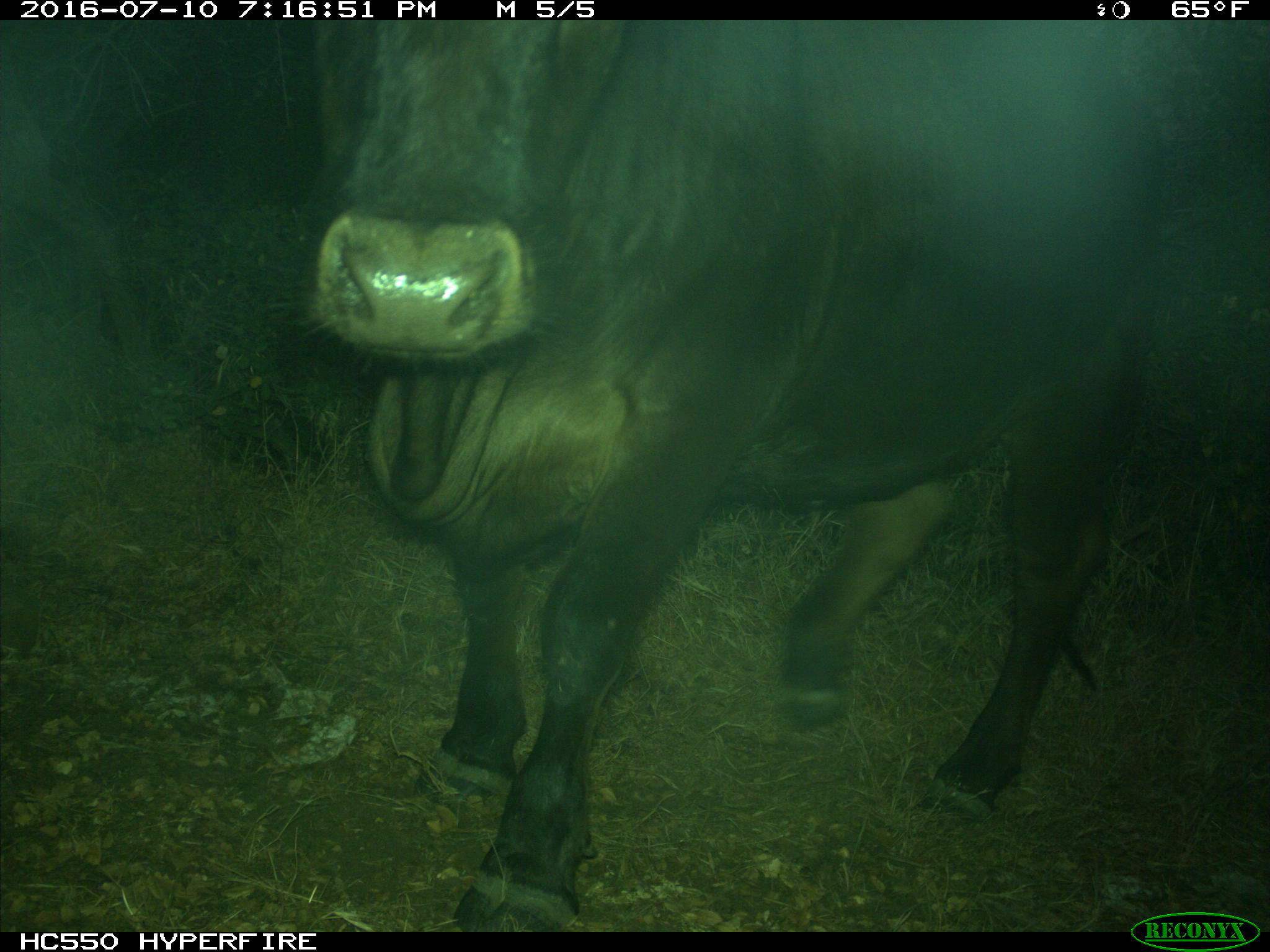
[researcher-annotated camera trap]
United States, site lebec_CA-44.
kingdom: Animalia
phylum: Chordata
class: Mammalia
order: Artiodactyla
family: Bovidae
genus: Bos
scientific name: Bos taurus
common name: domestic cow